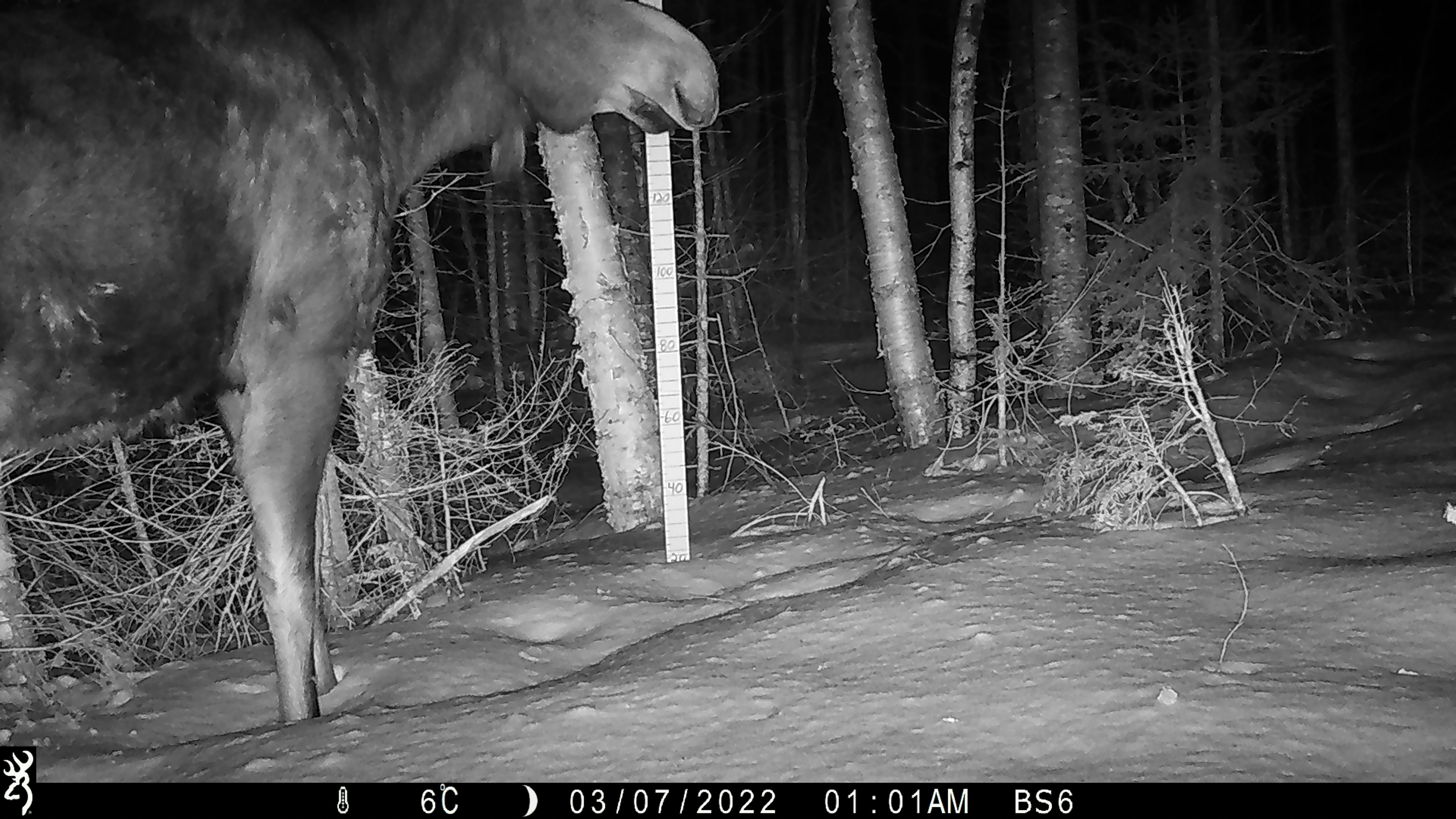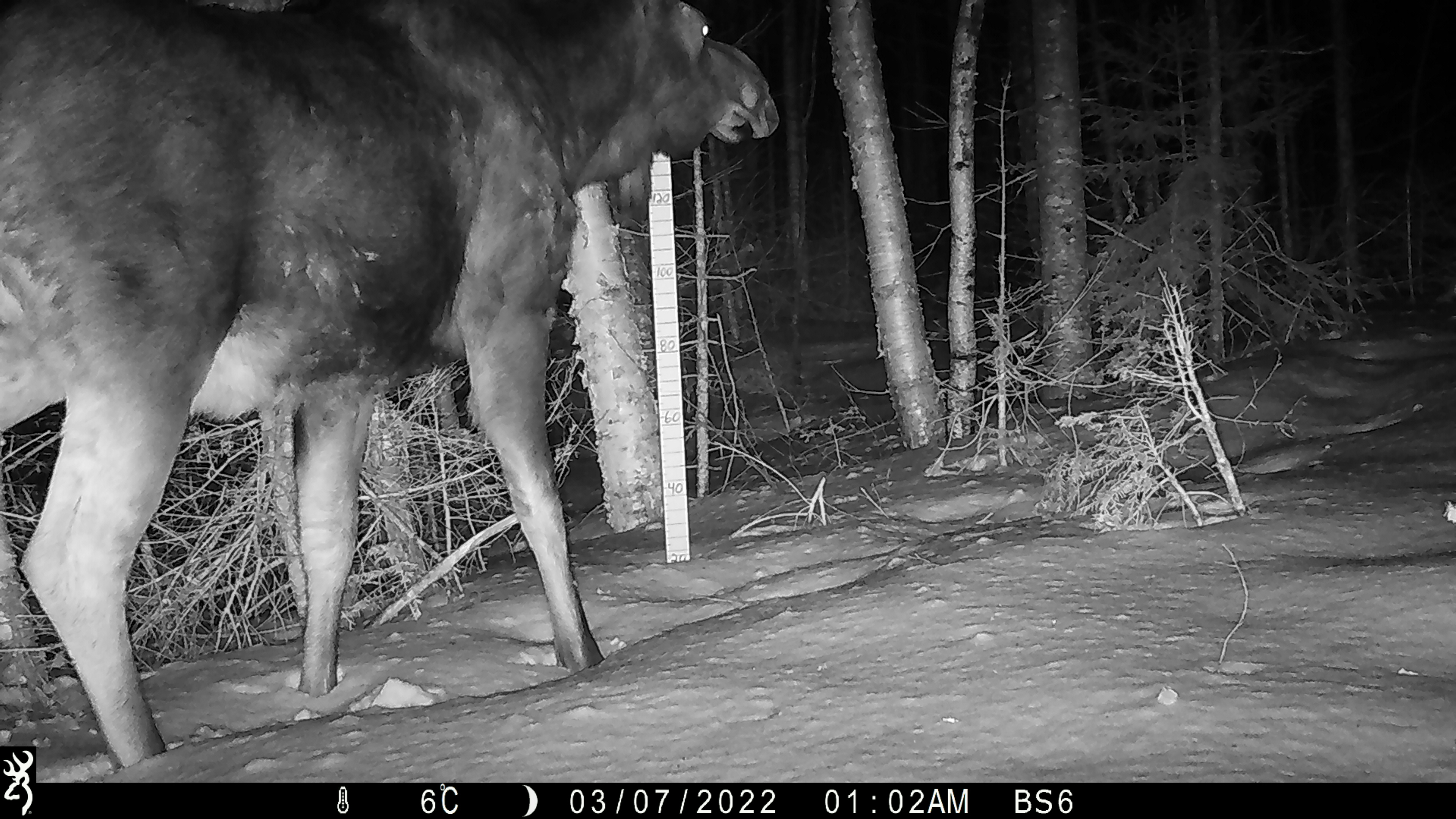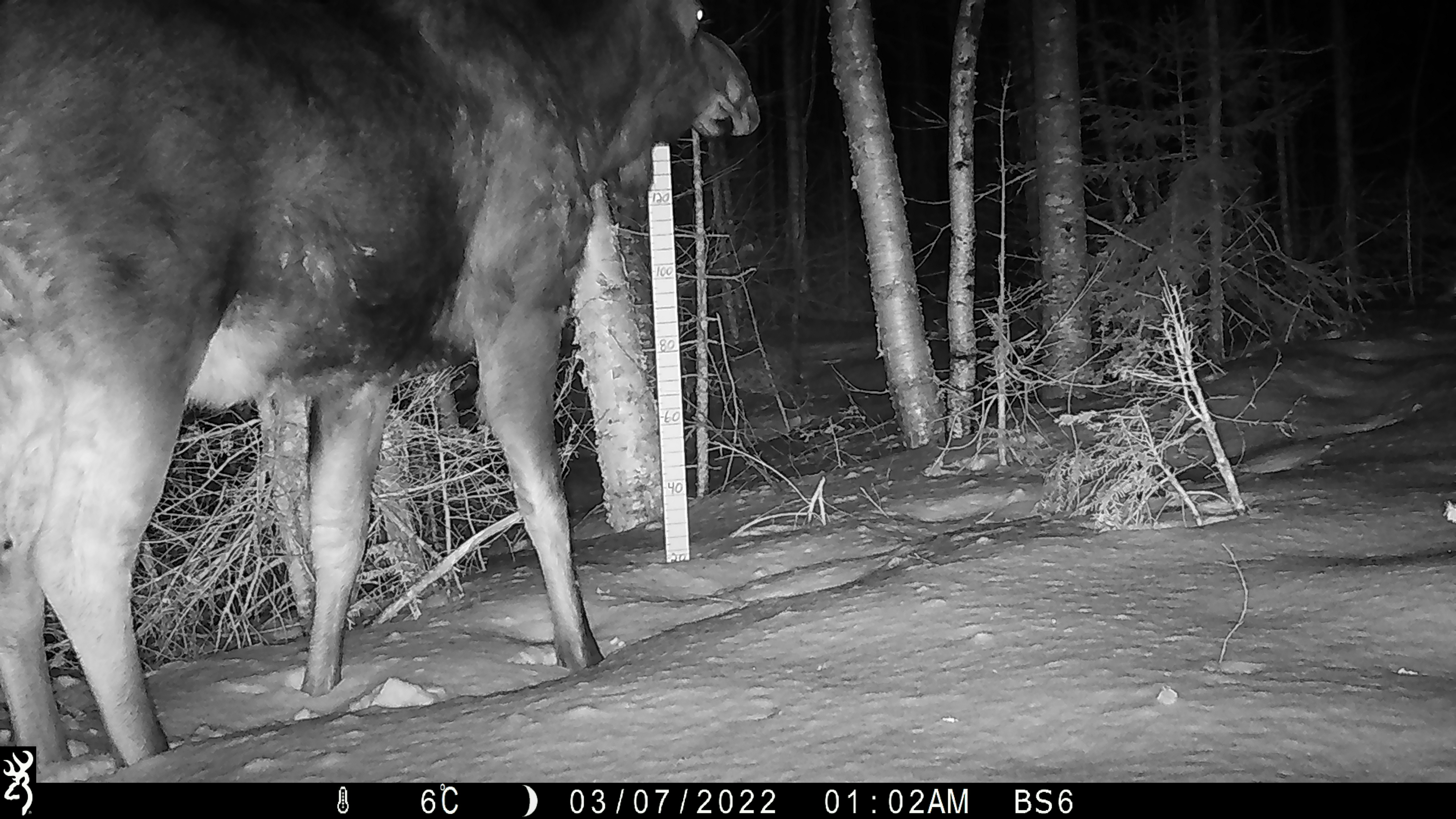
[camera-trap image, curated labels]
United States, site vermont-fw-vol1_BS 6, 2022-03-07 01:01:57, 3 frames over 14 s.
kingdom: Animalia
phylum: Chordata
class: Mammalia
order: Artiodactyla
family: Cervidae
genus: Alces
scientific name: Alces alces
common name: moose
Moose (Alces alces).